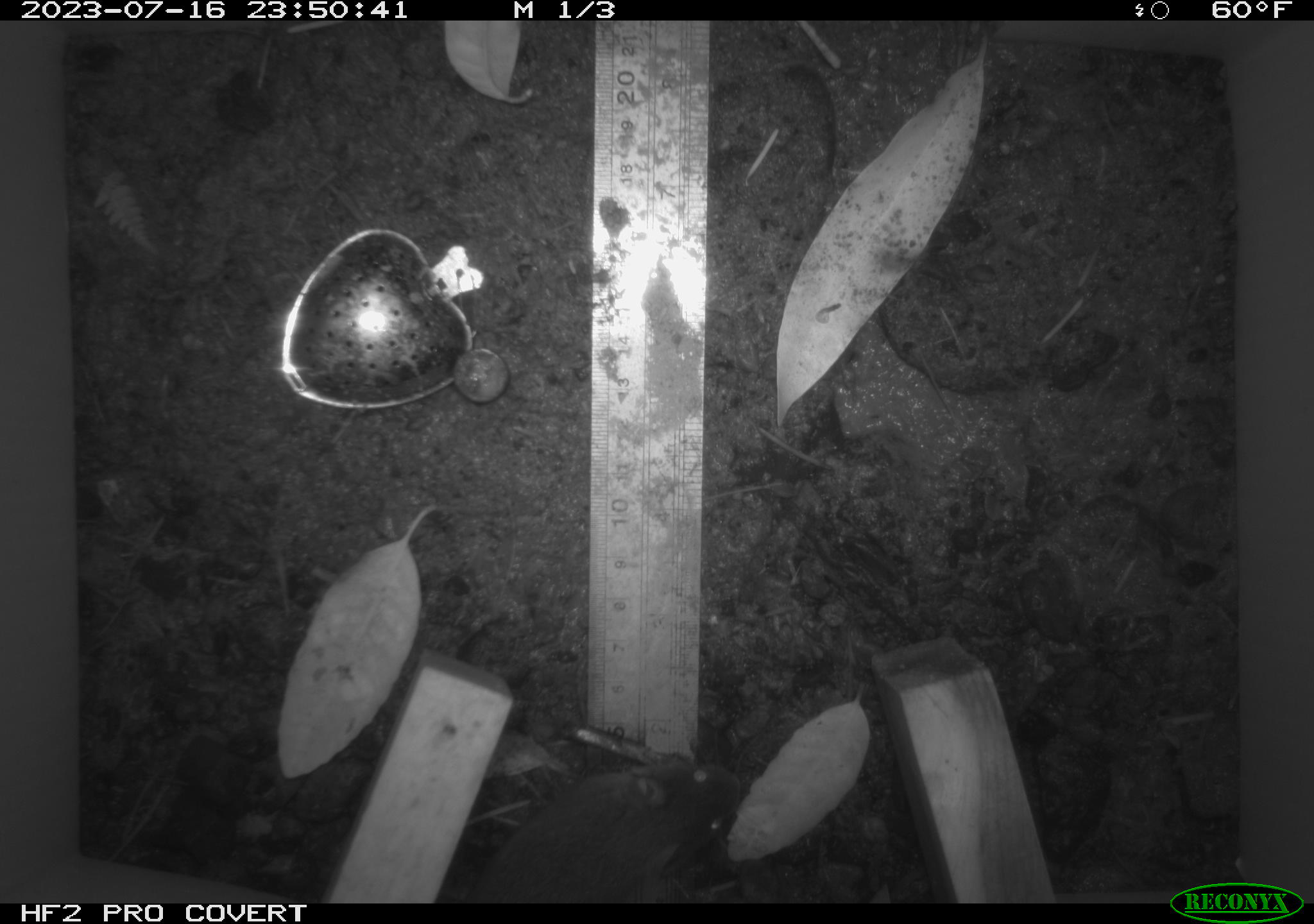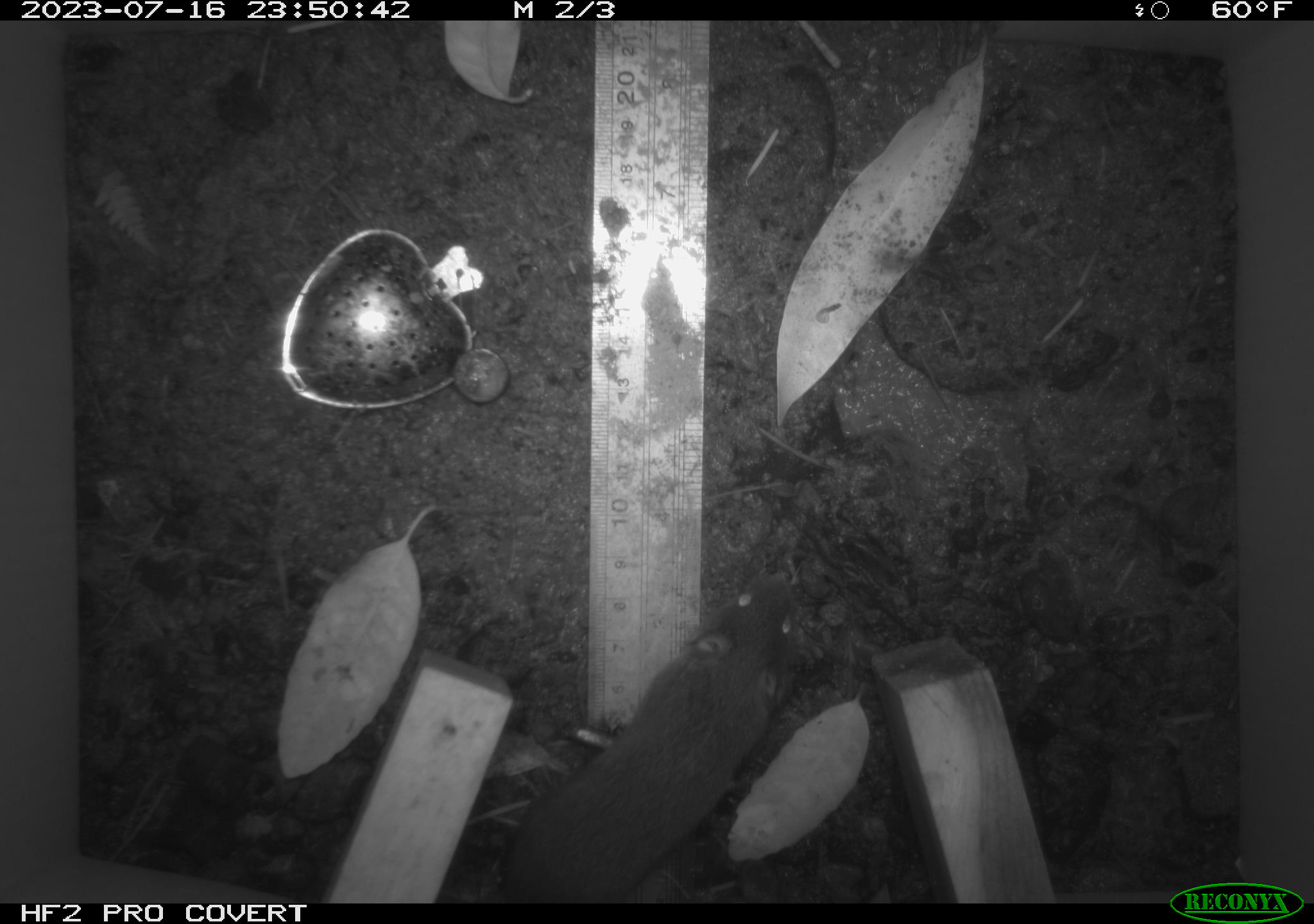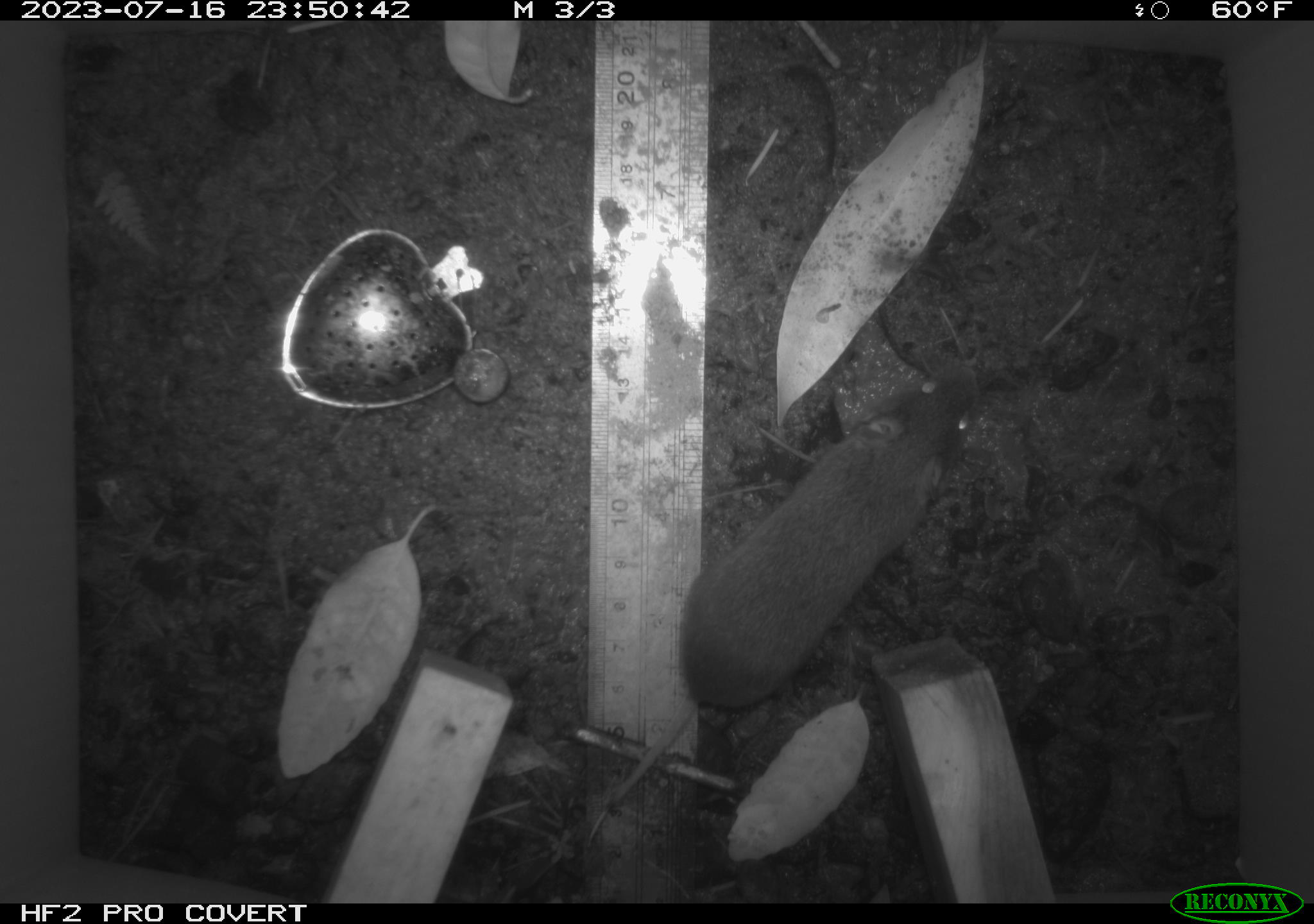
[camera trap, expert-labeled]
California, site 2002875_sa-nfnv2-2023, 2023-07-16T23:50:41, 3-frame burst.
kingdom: Animalia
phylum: Chordata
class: Mammalia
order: Rodentia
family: Cricetidae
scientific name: Arvicolinae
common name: voles, lemmings, and muskrats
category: arvicolinae subfamily